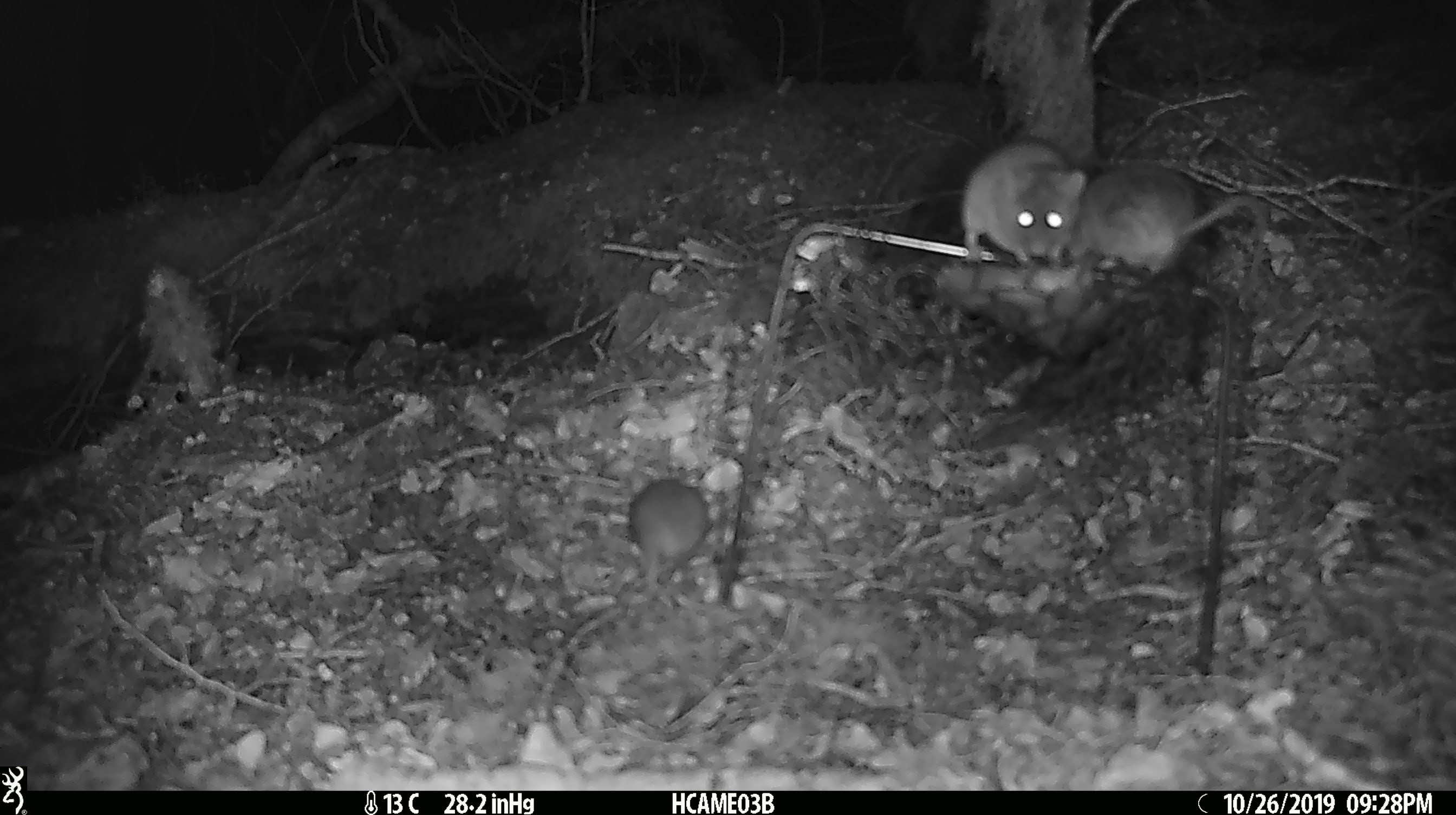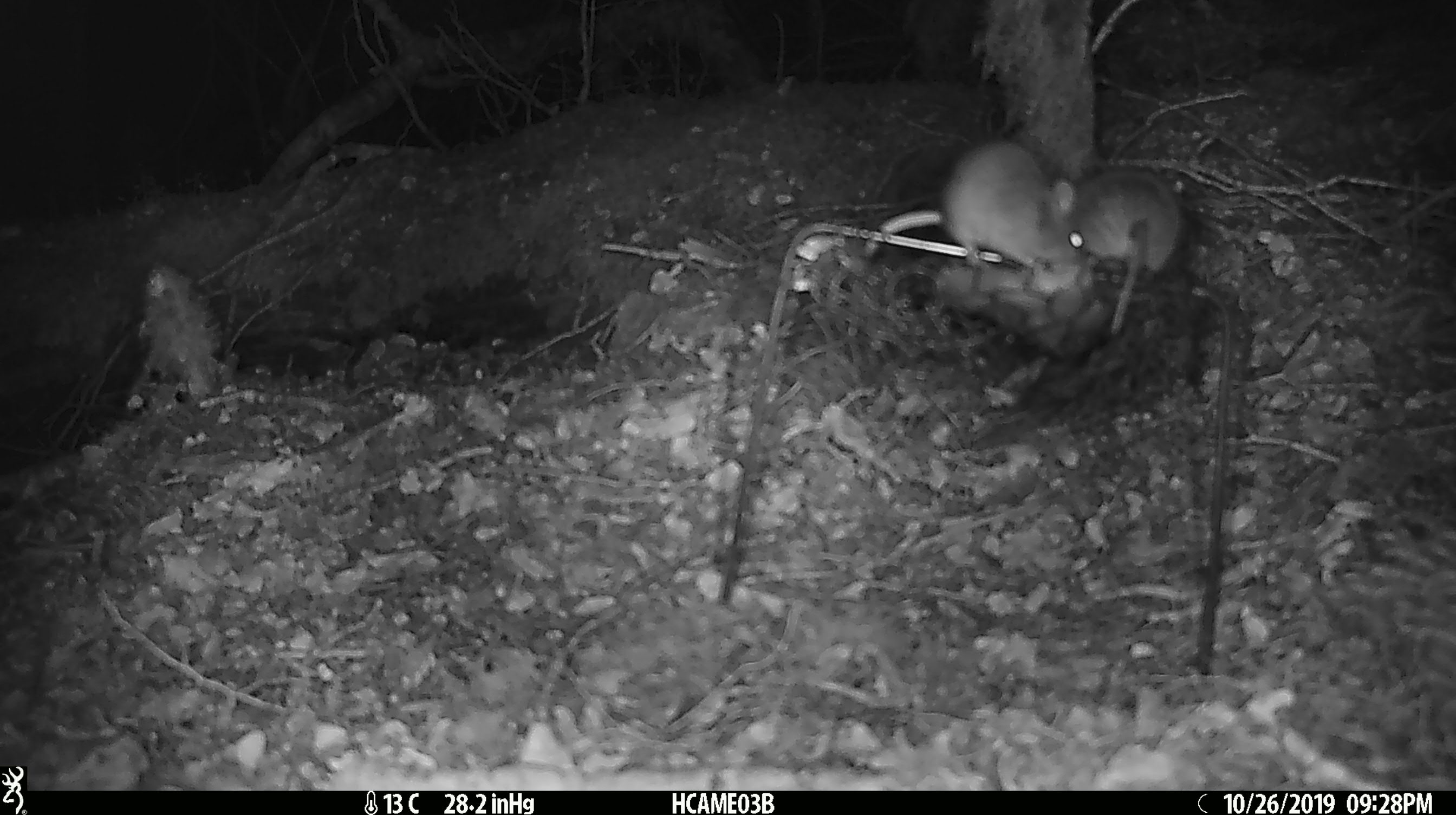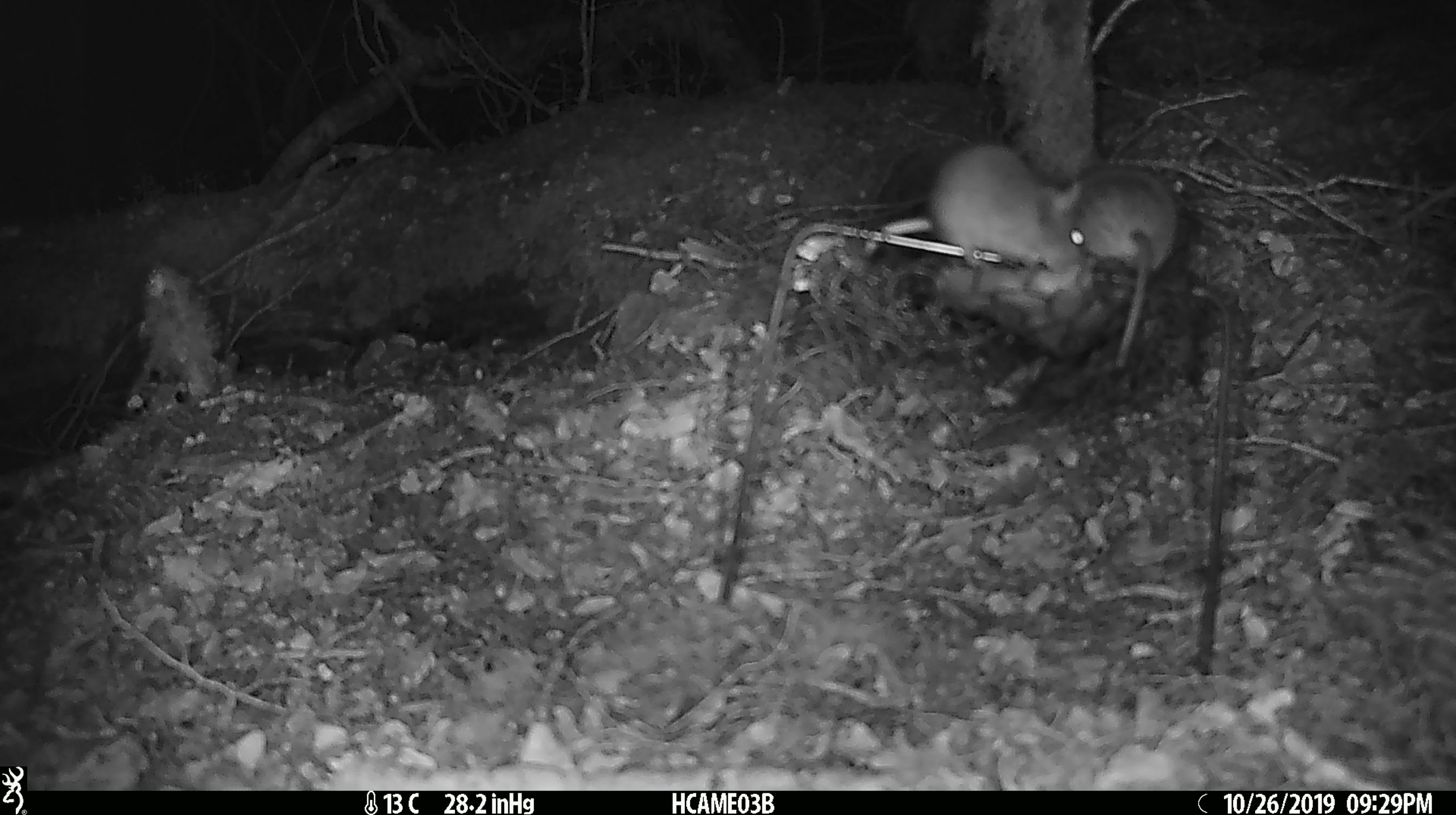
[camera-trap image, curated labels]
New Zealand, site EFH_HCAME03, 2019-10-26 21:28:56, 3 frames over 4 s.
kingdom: Animalia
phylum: Chordata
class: Mammalia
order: Rodentia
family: Muridae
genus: Mus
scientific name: Mus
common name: mouse